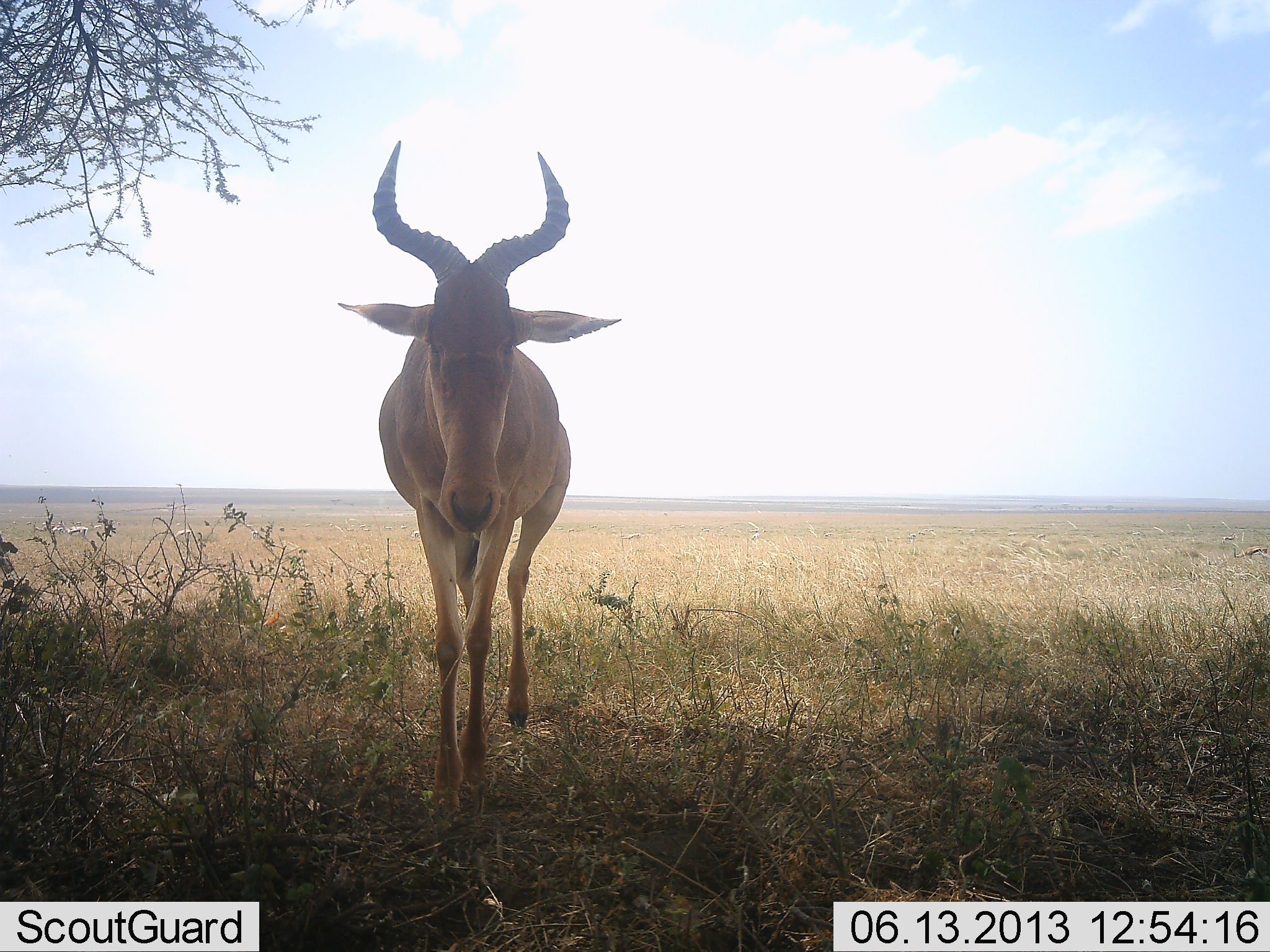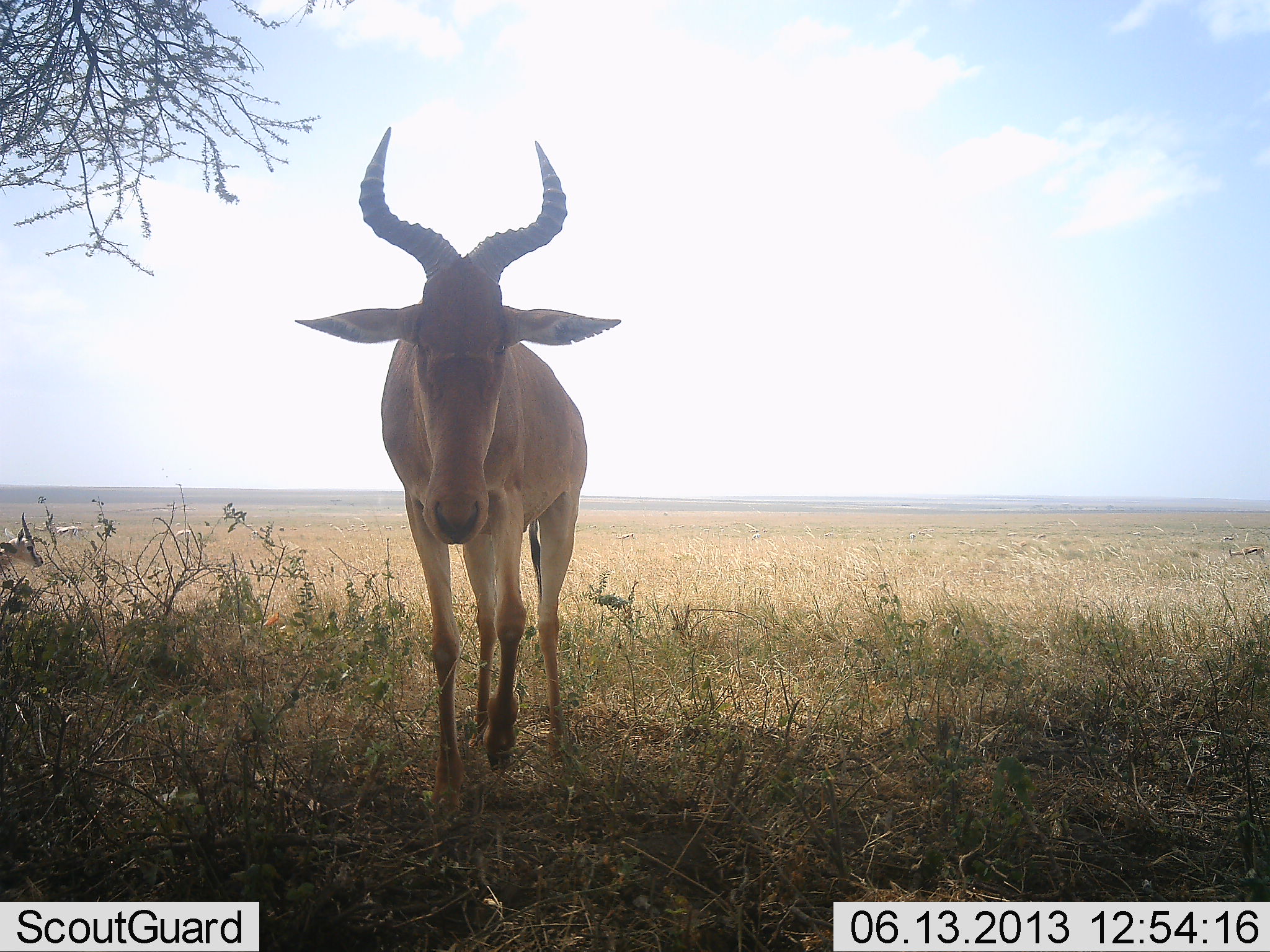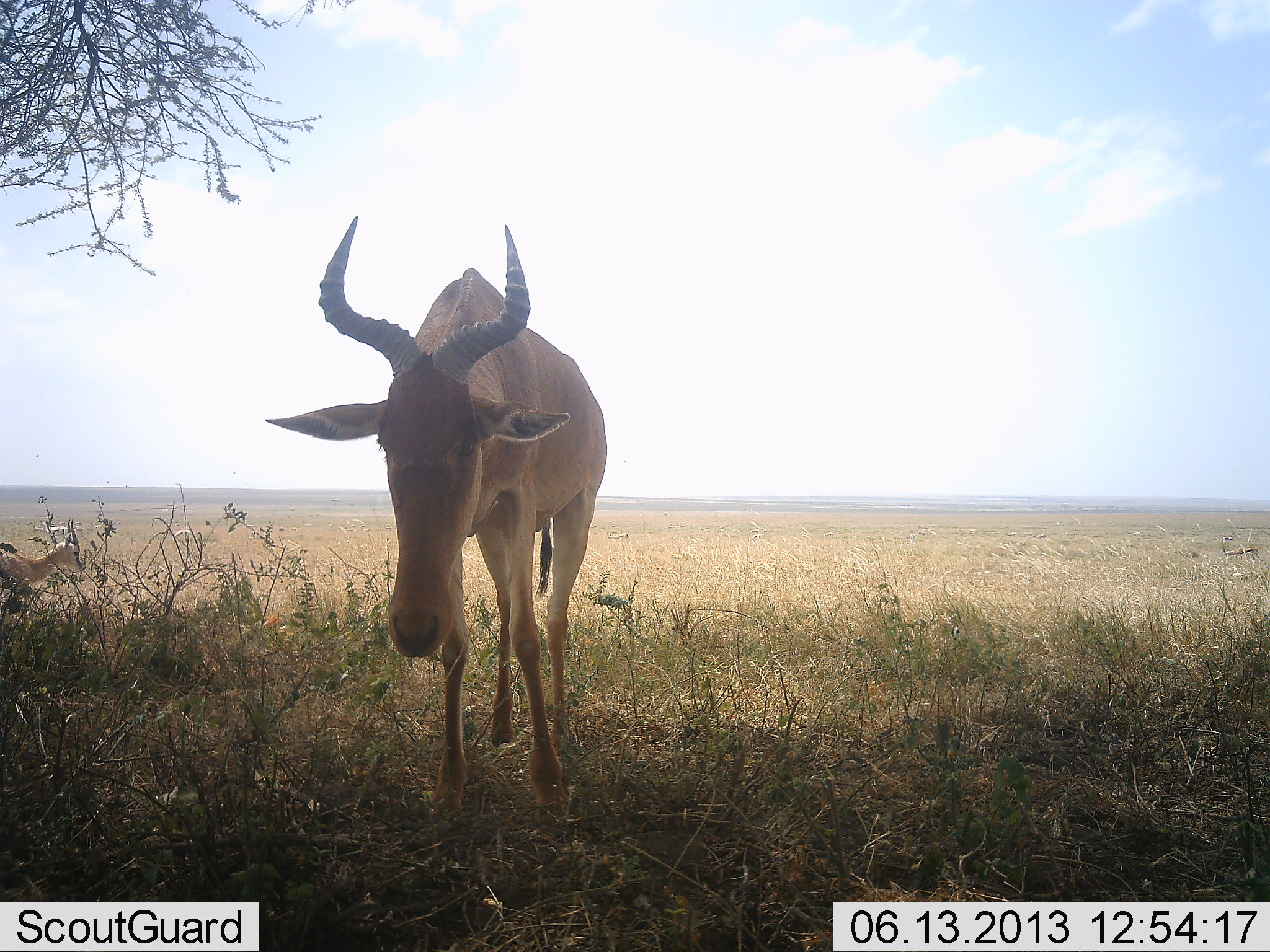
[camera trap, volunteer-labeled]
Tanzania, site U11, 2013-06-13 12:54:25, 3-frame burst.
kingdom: Animalia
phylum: Chordata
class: Mammalia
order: Artiodactyla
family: Bovidae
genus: Alcelaphus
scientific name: Alcelaphus buselaphus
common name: hartebeest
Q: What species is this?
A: Hartebeest (Alcelaphus buselaphus).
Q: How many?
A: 1.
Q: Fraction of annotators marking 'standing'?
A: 42%.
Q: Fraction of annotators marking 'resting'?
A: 0%.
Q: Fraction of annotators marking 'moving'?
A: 61%.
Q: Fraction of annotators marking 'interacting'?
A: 3%.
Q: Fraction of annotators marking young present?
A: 3%.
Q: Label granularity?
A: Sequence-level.